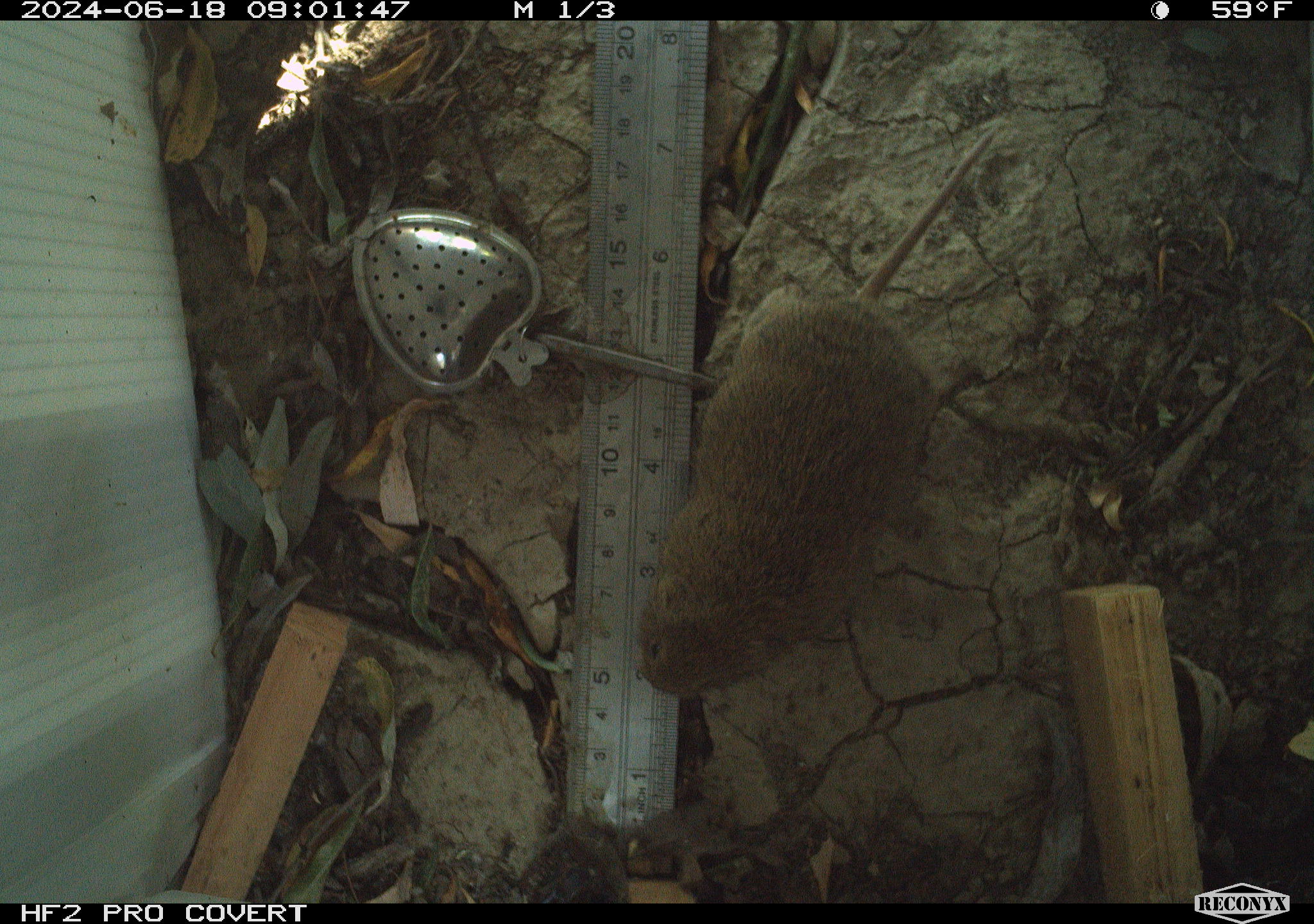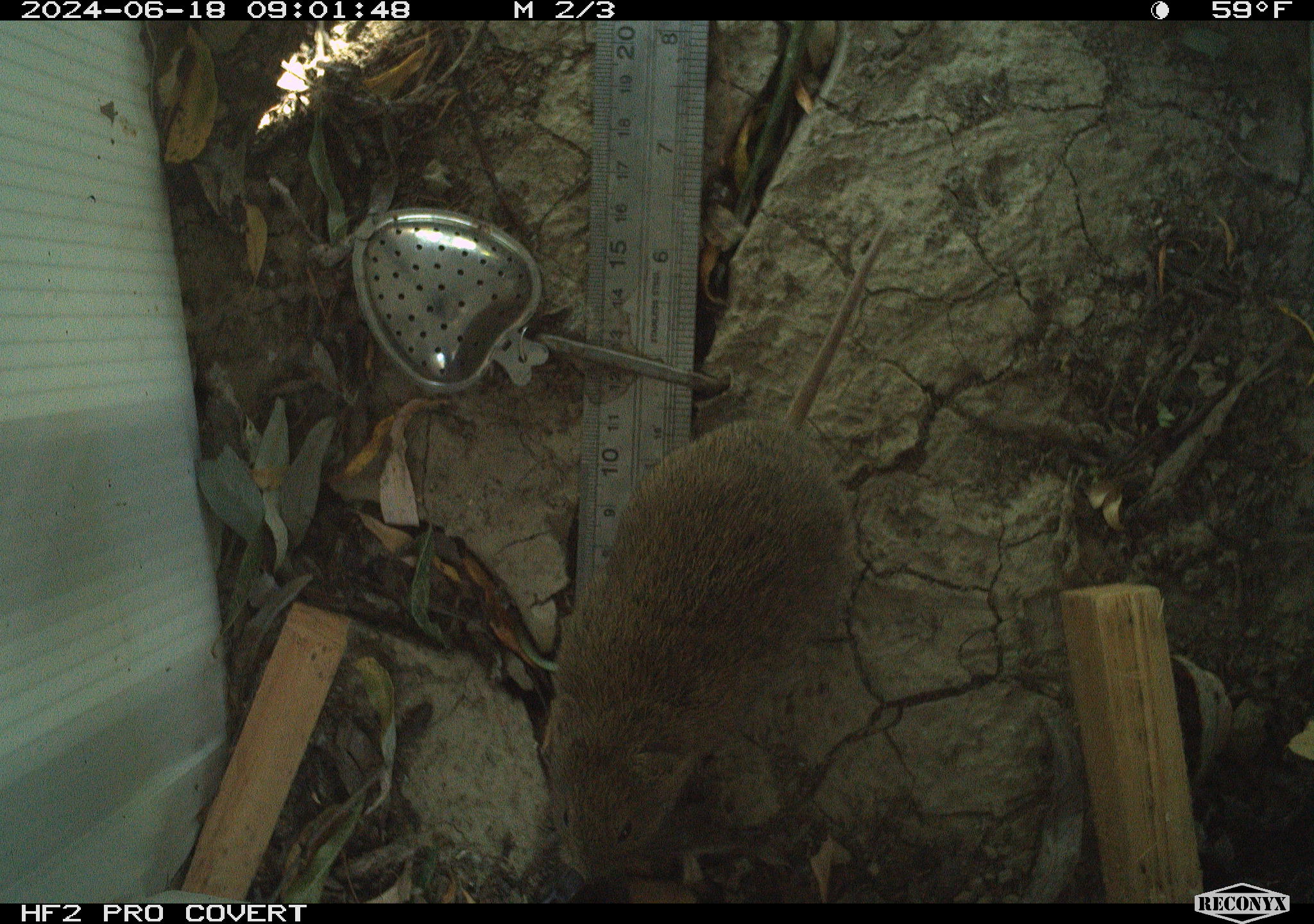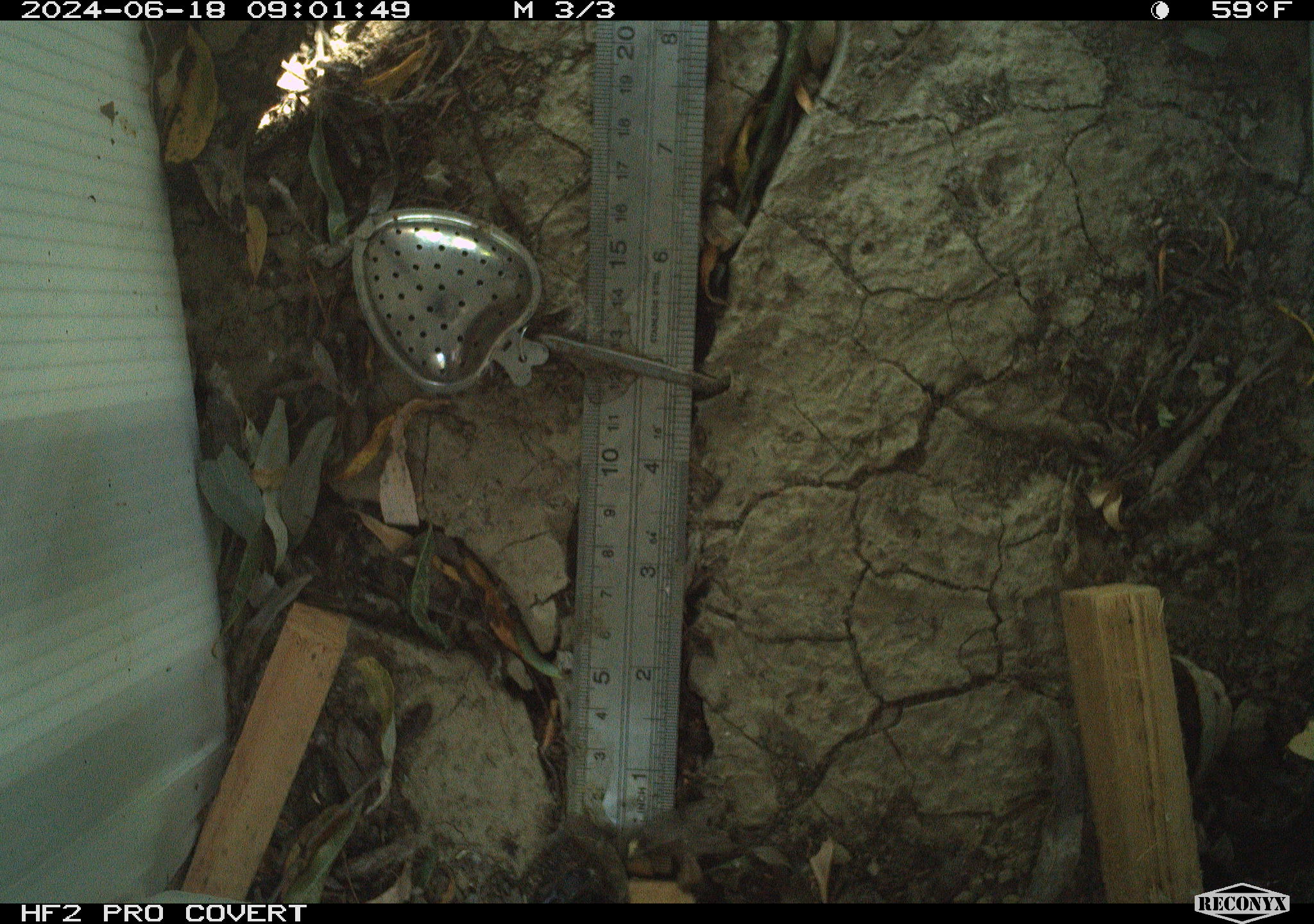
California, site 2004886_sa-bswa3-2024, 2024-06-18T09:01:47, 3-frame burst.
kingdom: Animalia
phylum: Chordata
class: Mammalia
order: Rodentia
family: Cricetidae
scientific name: Arvicolinae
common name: voles, lemmings, and muskrats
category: arvicolinae subfamily